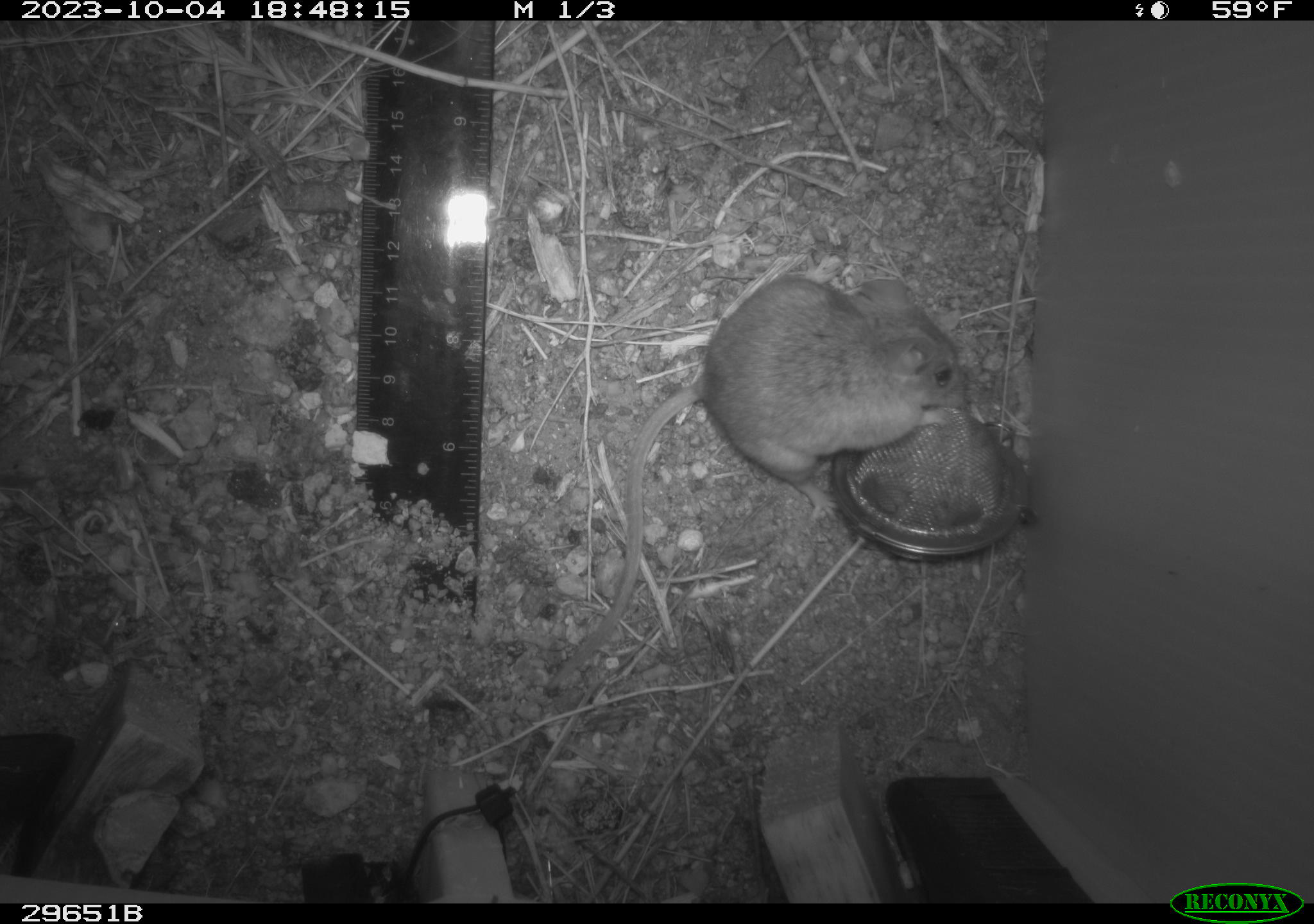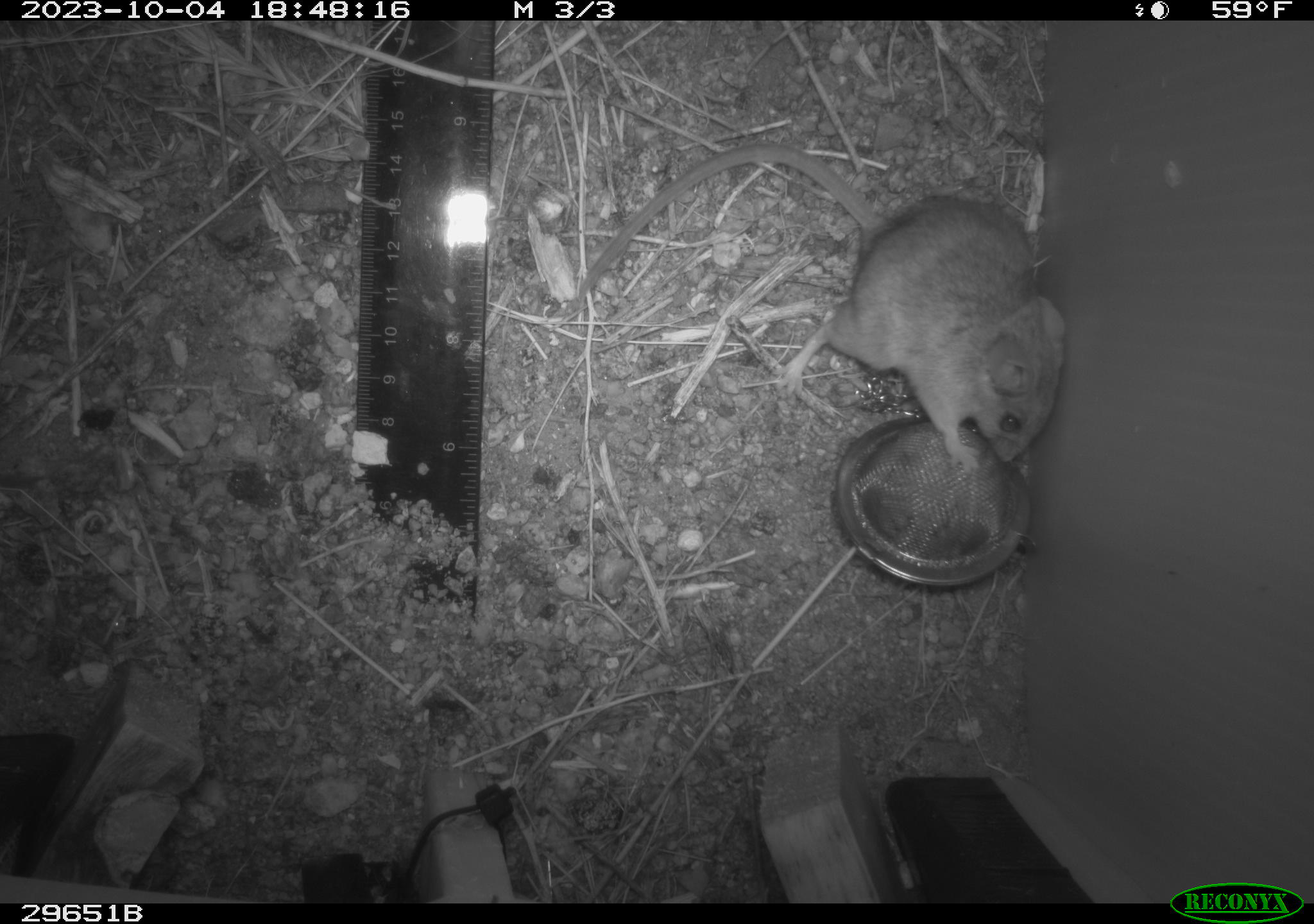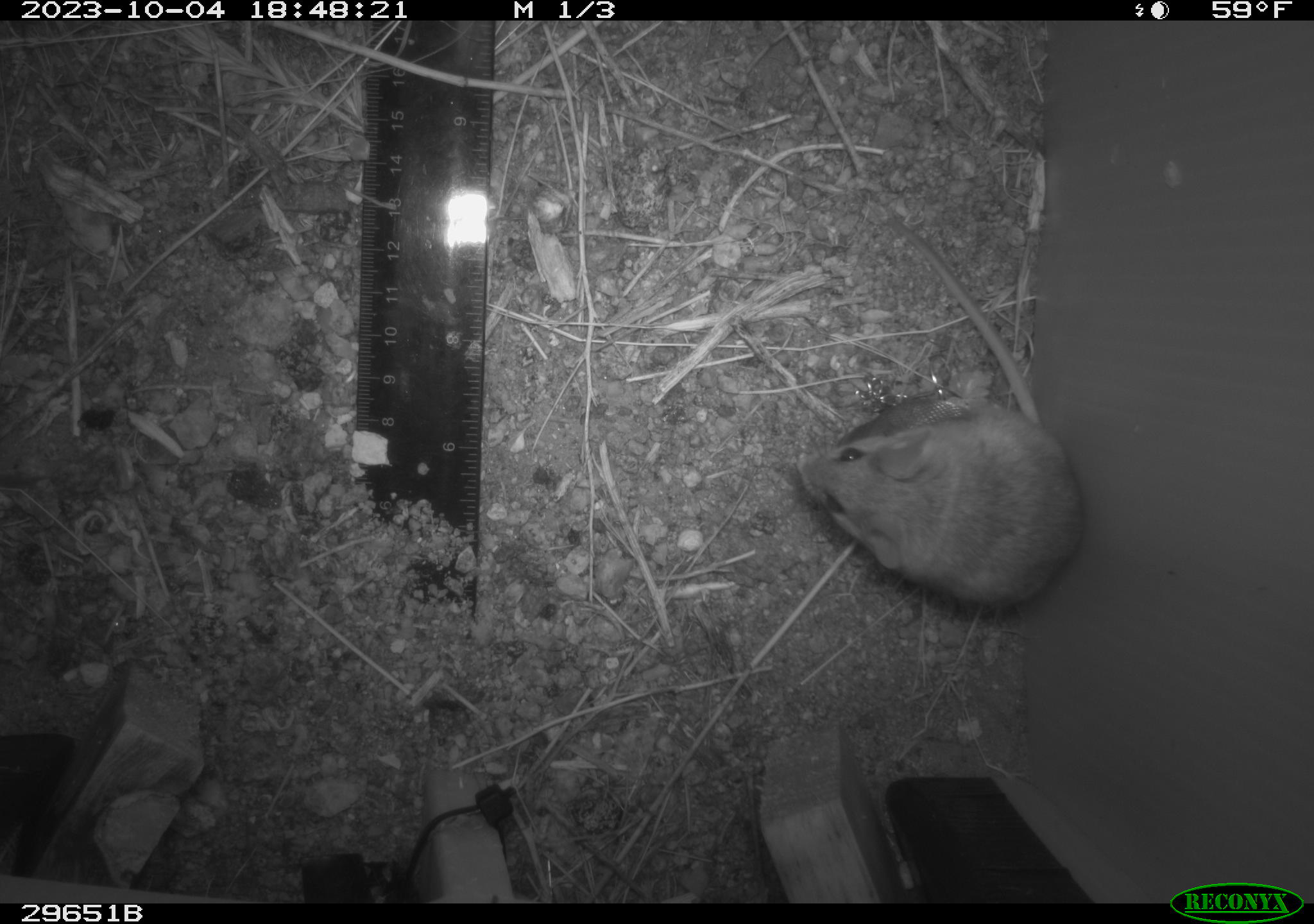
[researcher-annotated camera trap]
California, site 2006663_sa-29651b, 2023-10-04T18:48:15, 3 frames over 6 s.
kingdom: Animalia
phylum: Chordata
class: Mammalia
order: Rodentia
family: Cricetidae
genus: Peromyscus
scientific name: Peromyscus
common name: deer mice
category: peromyscus species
Peromyscus species (deer mice) (Peromyscus).